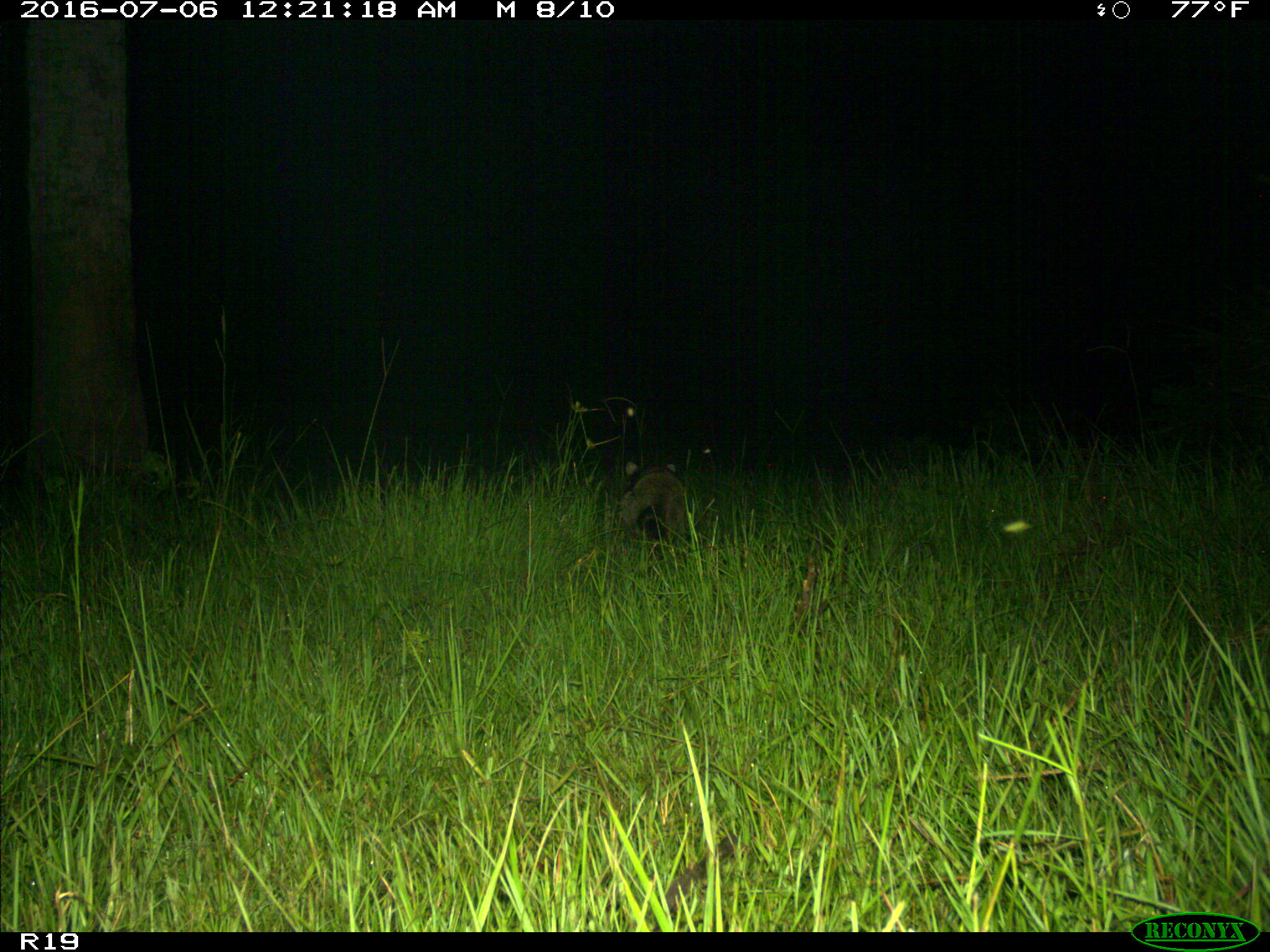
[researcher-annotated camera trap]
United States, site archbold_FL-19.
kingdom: Animalia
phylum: Chordata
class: Mammalia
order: Carnivora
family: Procyonidae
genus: Procyon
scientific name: Procyon lotor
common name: common raccoon